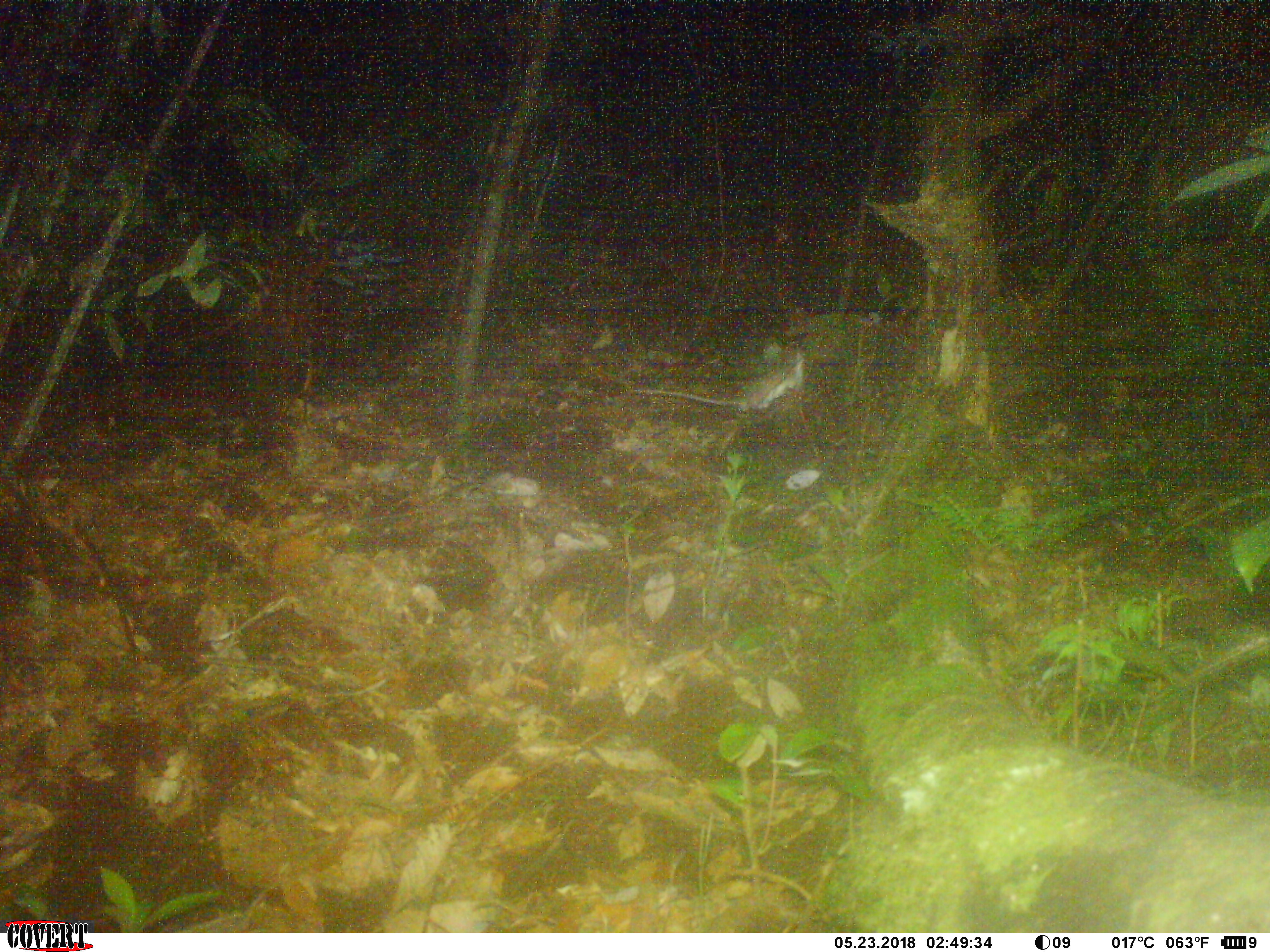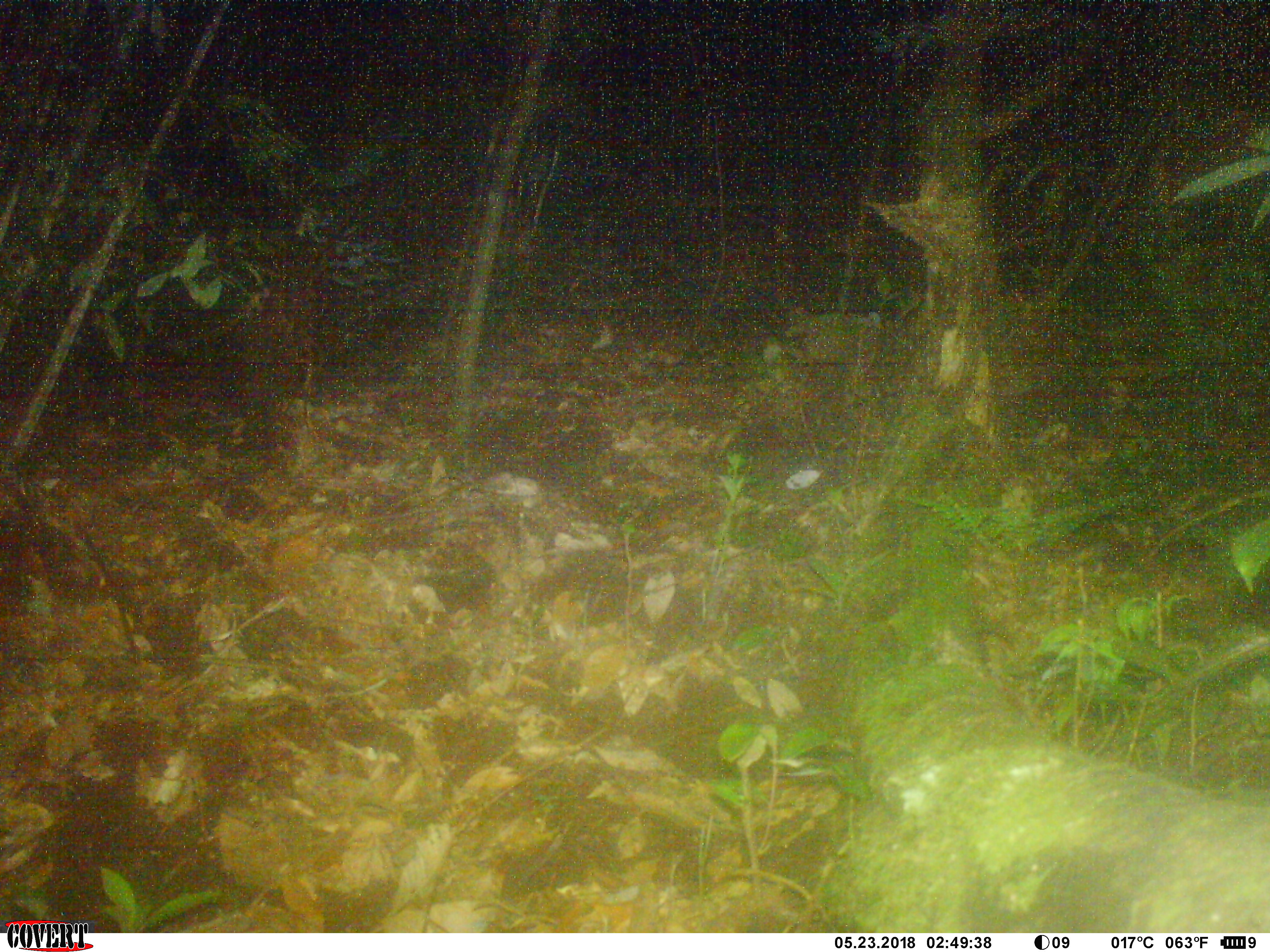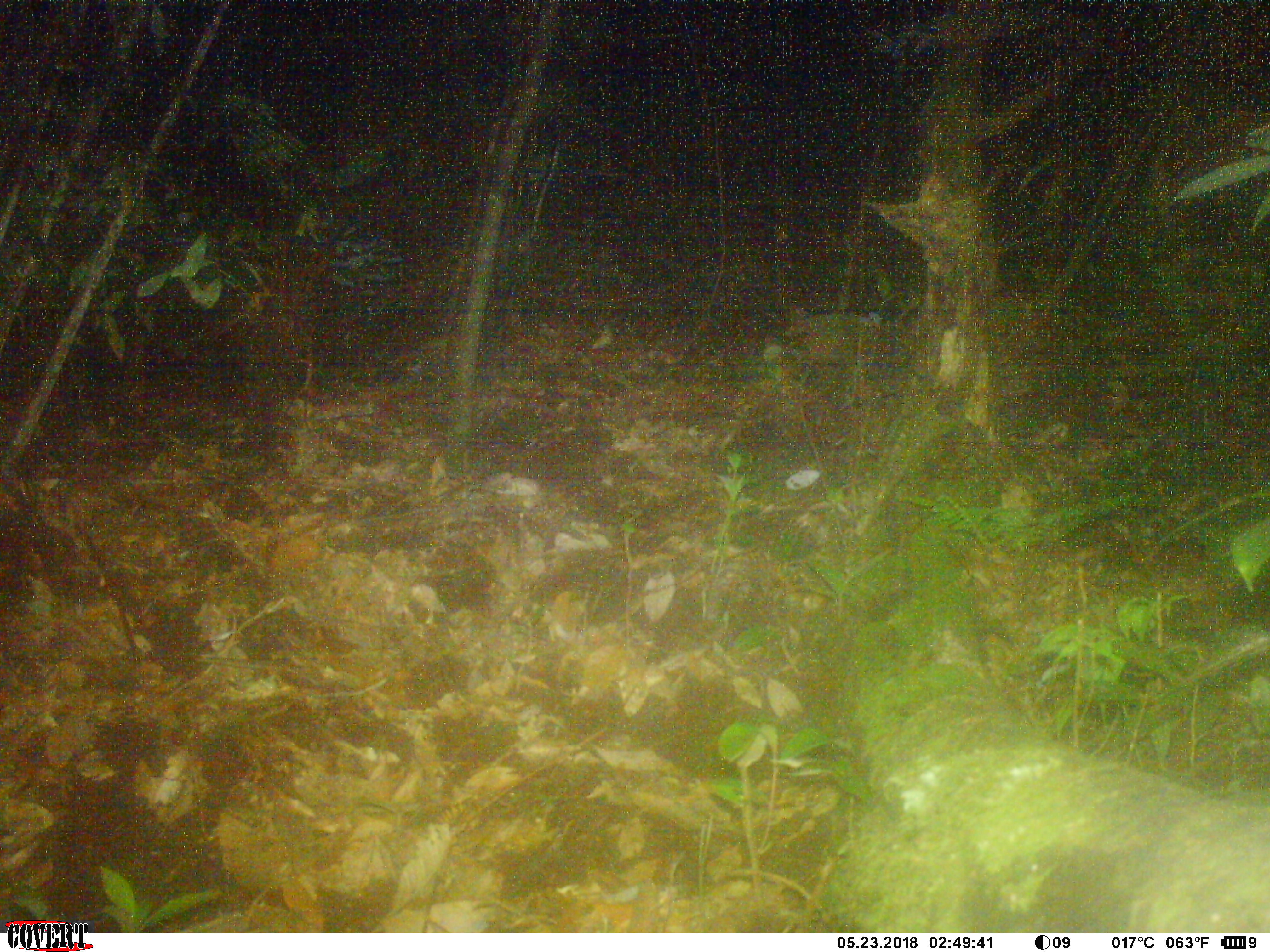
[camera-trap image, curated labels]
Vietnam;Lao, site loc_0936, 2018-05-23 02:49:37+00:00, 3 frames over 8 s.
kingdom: Animalia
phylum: Chordata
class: Mammalia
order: Rodentia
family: Muridae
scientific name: Muridae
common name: old-world mice and rats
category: unidentified murid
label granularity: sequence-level